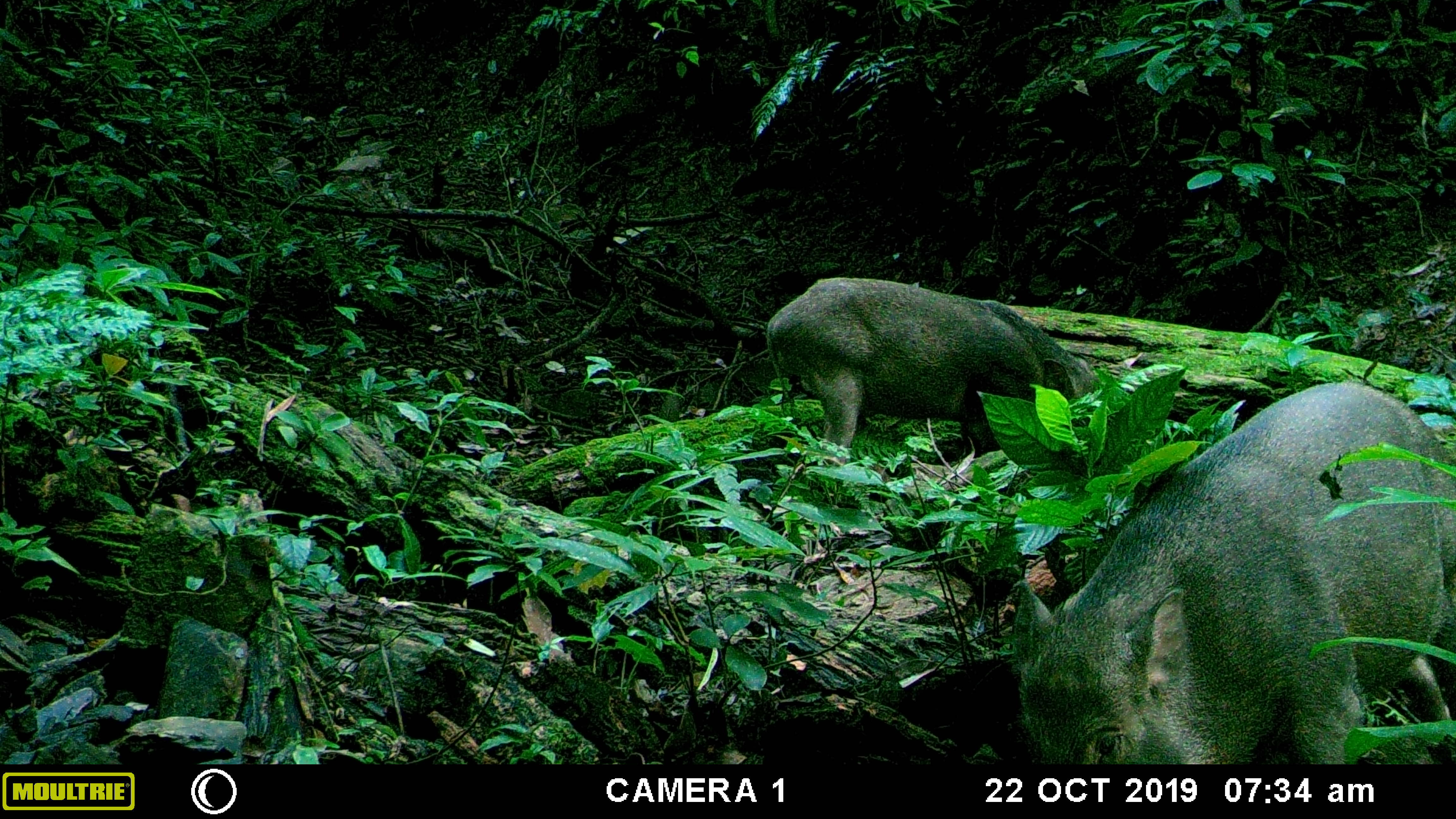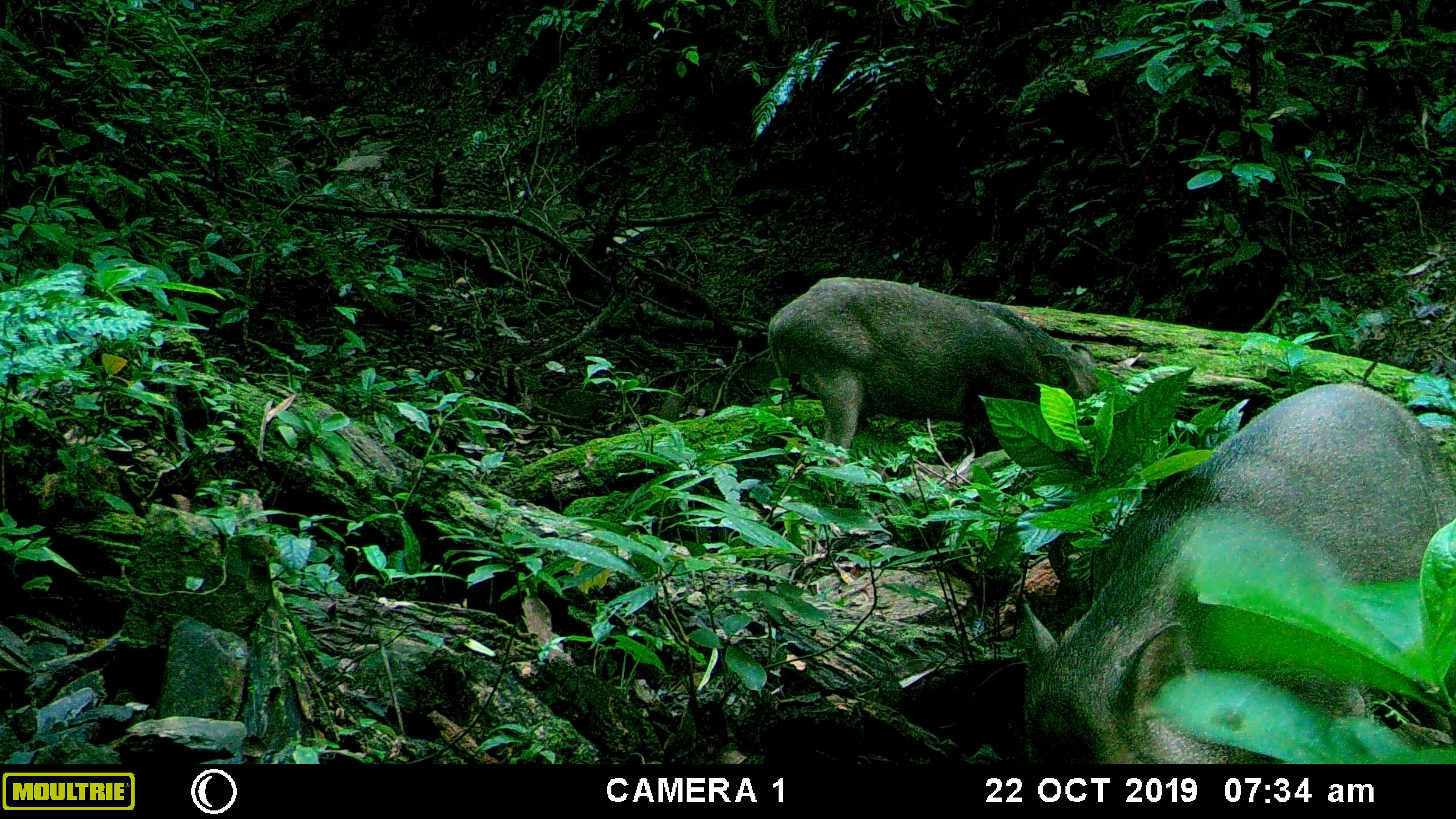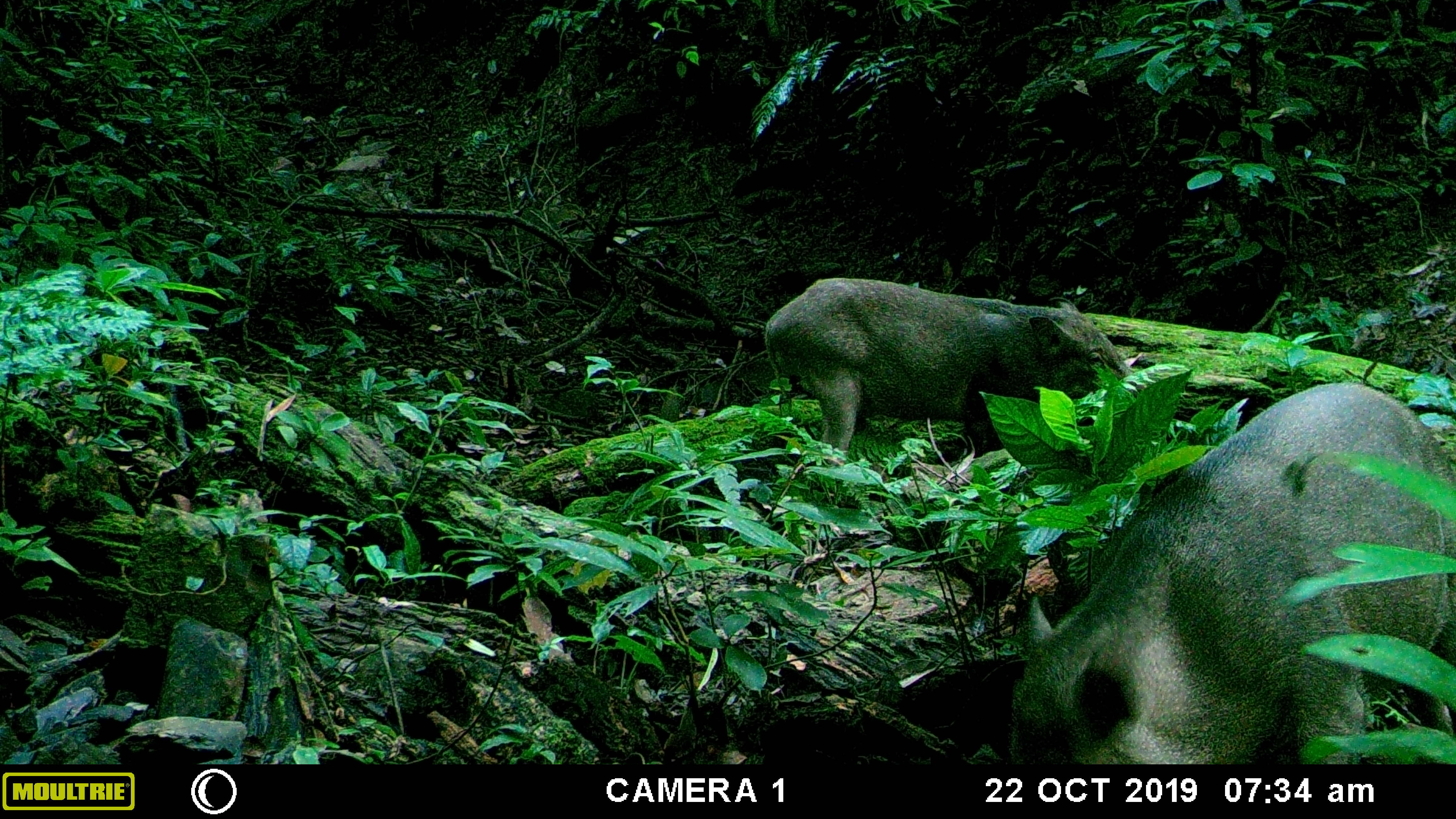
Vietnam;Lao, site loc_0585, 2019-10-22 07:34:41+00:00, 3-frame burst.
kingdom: Animalia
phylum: Chordata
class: Mammalia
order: Artiodactyla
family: Suidae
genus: Sus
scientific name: Sus scrofa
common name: eurasian wild pig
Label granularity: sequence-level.